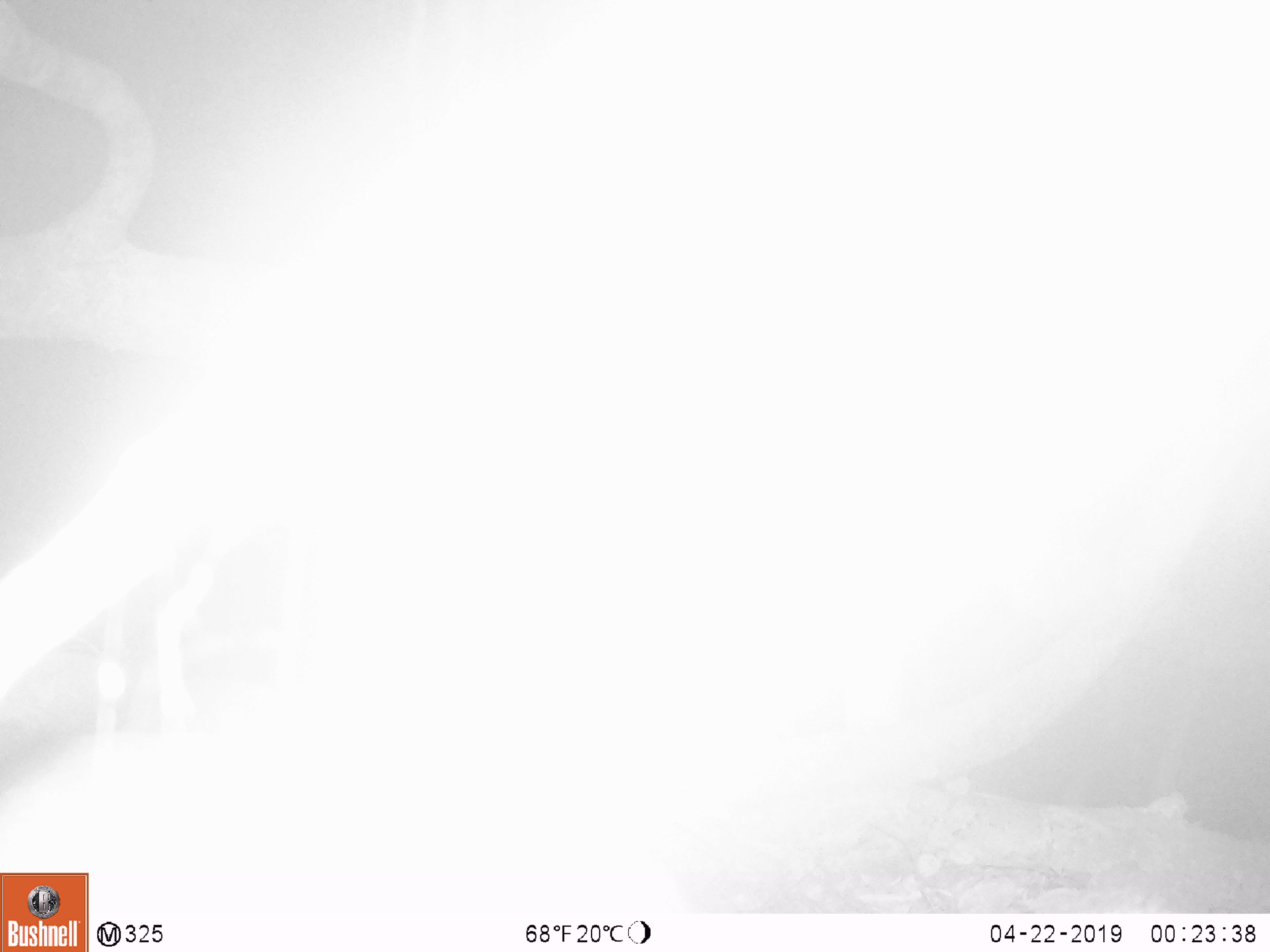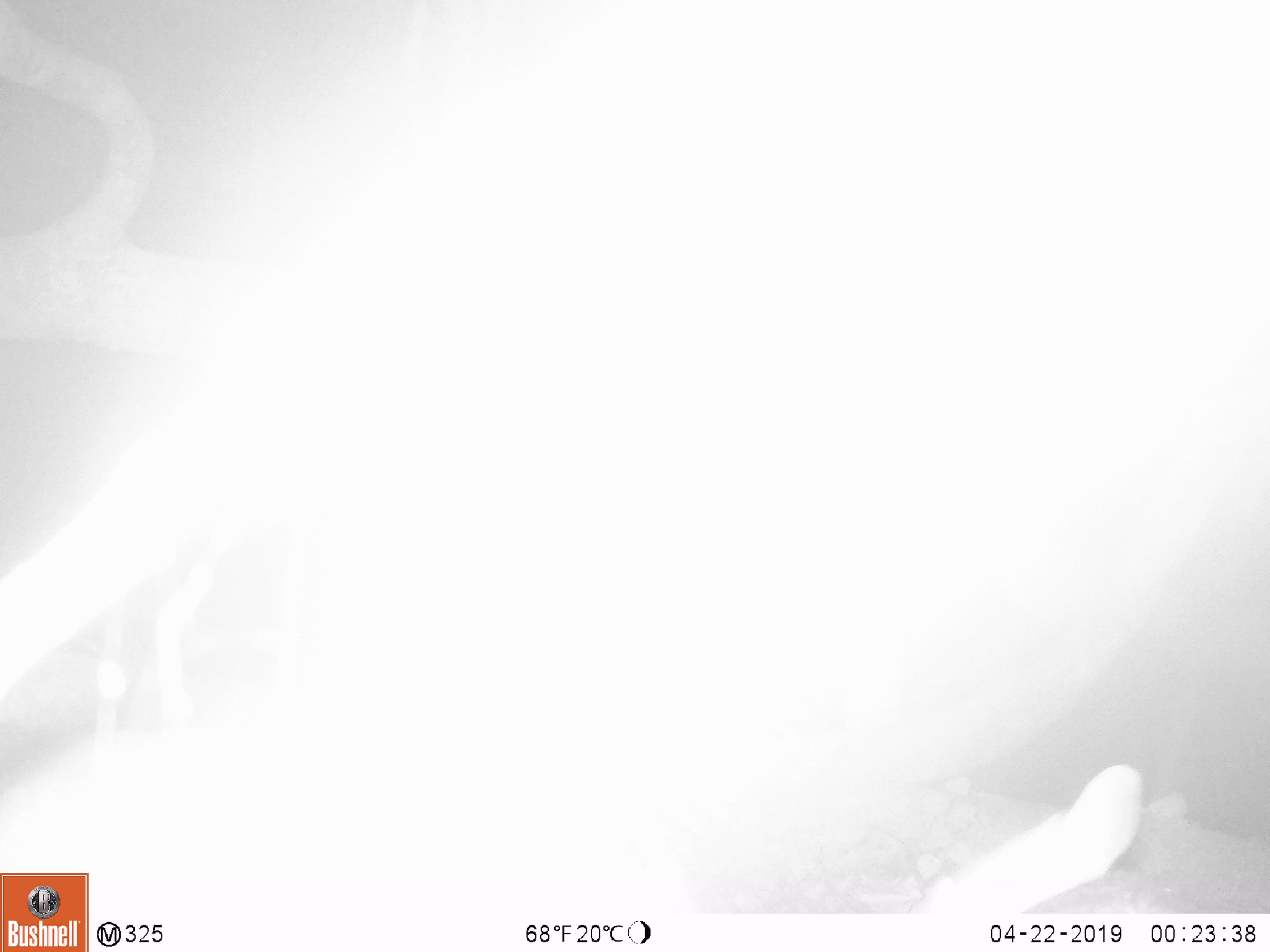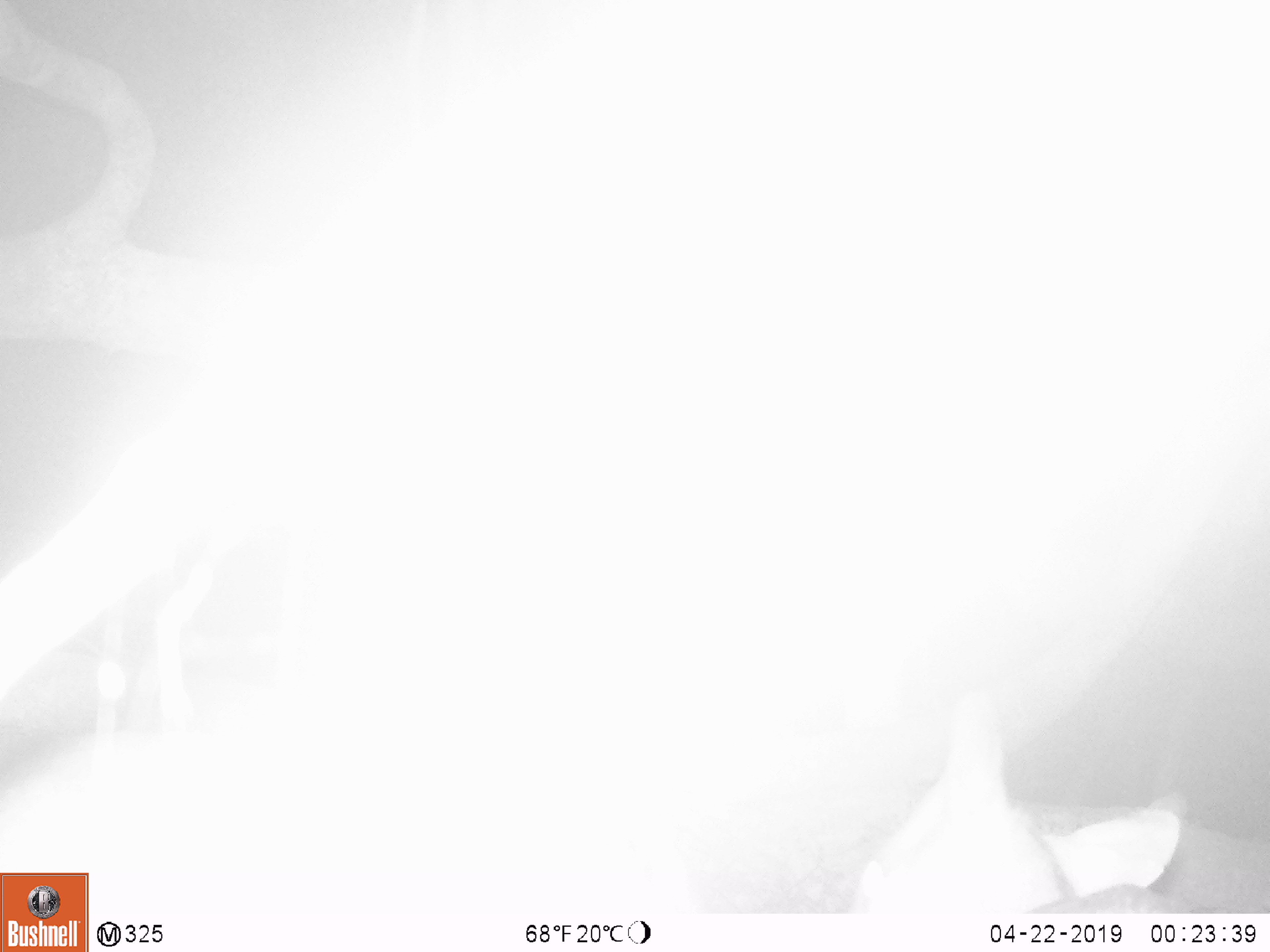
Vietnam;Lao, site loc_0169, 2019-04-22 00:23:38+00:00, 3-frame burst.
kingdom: Animalia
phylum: Chordata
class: Mammalia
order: Artiodactyla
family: Cervidae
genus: Muntiacus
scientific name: Muntiacus rooseveltorum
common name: roosevelt's muntjac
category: roosevelts muntjac group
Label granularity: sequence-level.